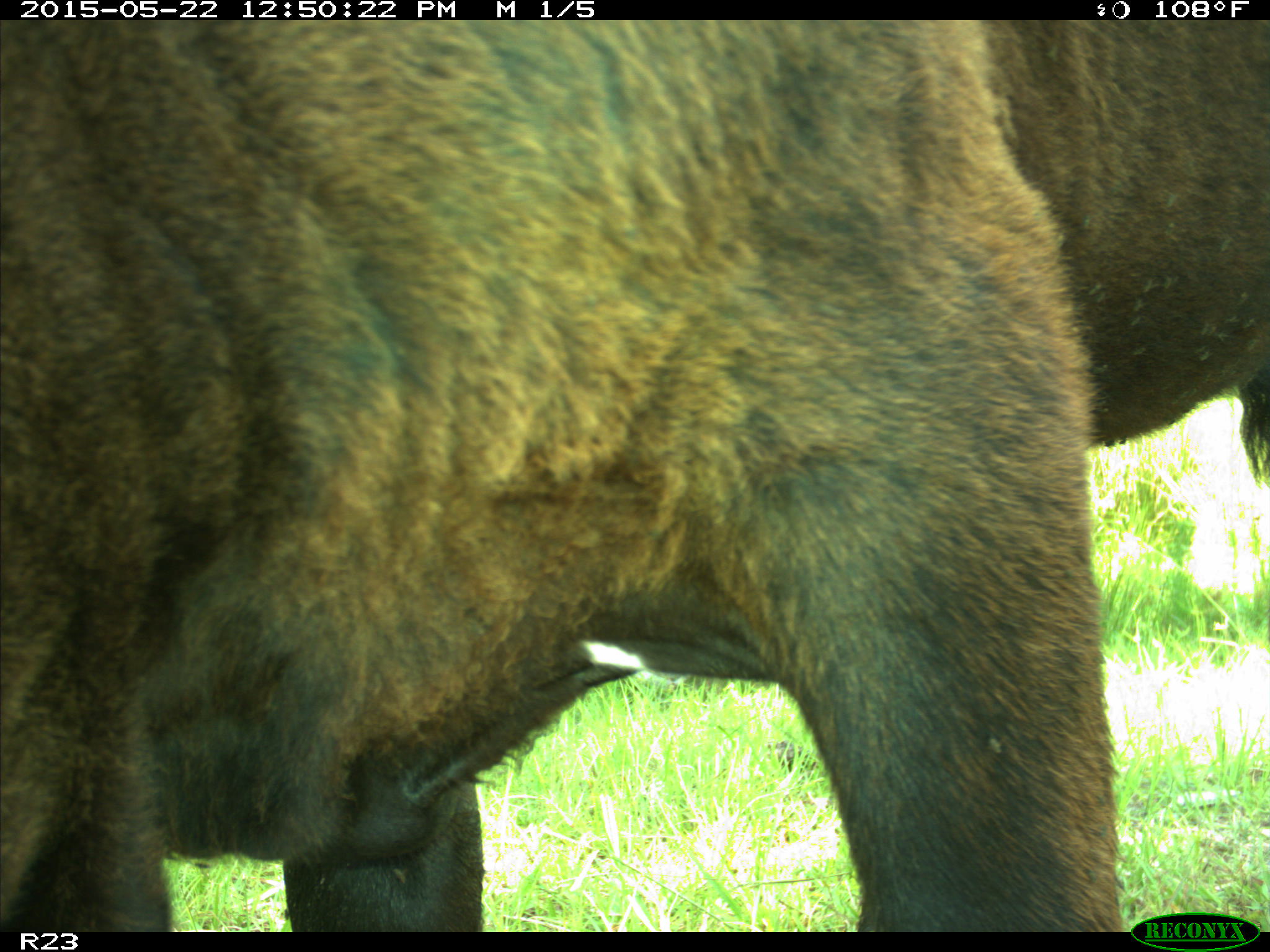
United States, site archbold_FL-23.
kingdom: Animalia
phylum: Chordata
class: Mammalia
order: Artiodactyla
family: Bovidae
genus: Bos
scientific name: Bos taurus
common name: domestic cow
Bos taurus (domestic cow).